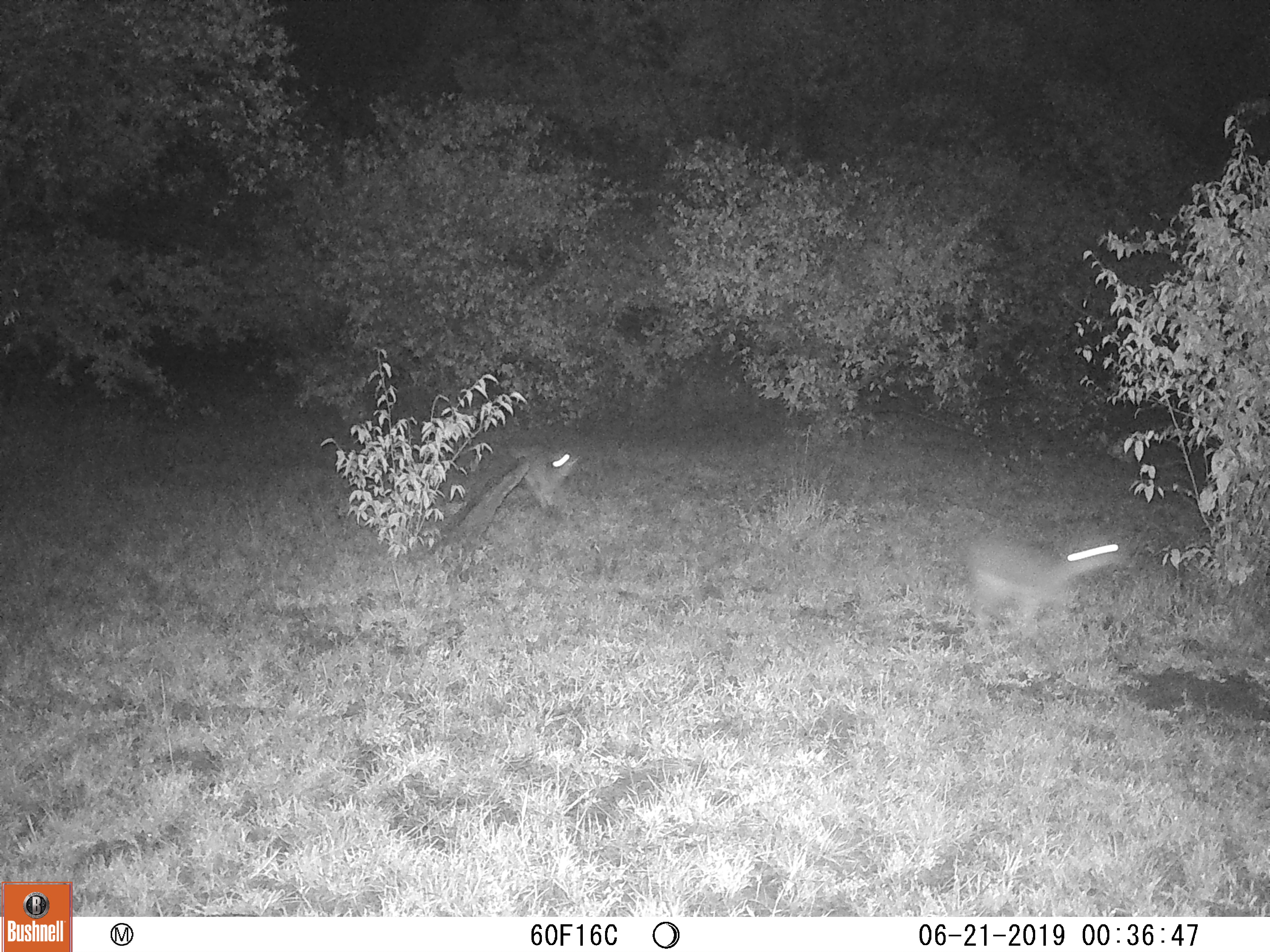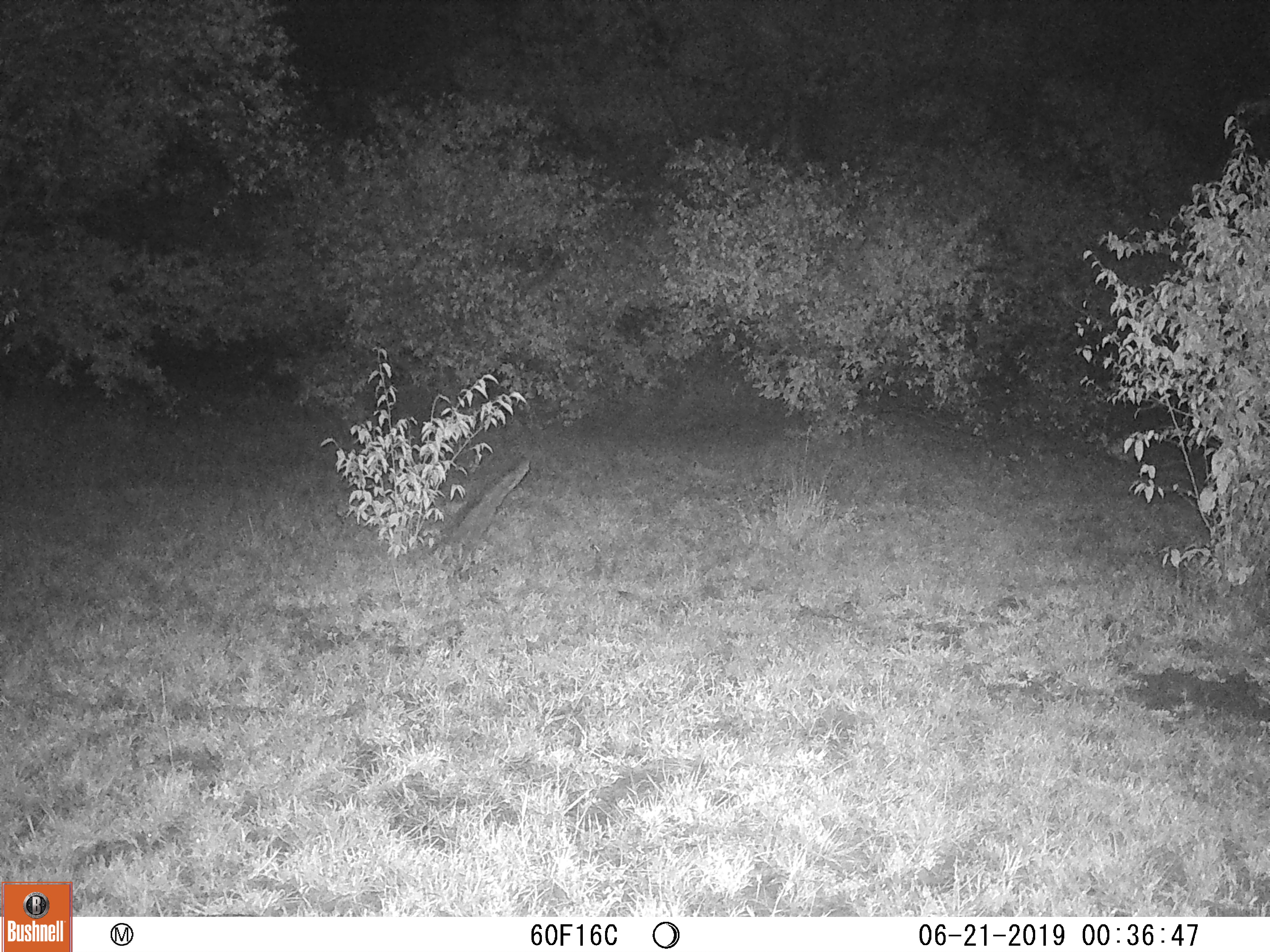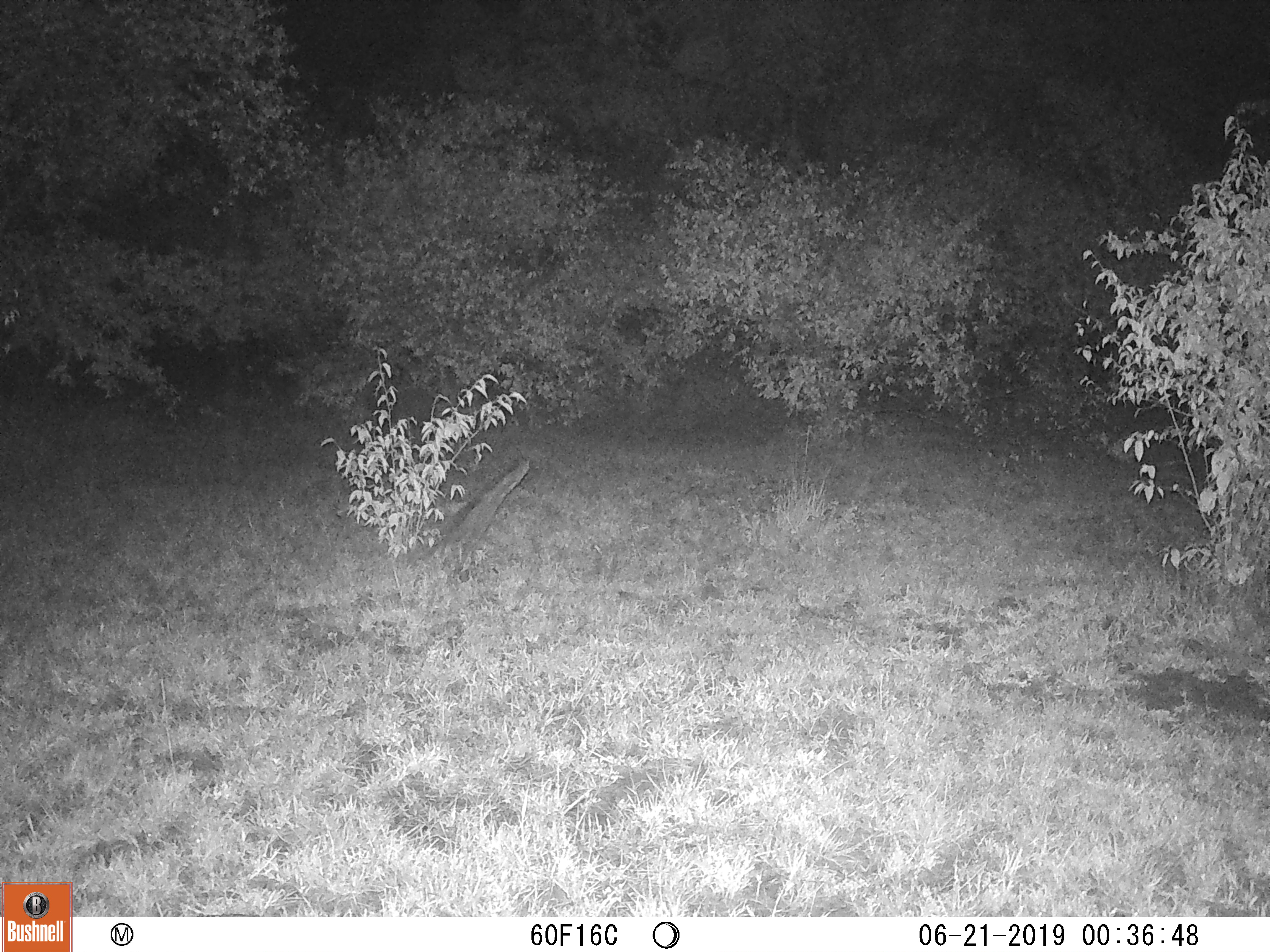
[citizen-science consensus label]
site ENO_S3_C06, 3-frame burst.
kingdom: Animalia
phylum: Chordata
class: Mammalia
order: Artiodactyla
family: Bovidae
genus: Madoqua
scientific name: Madoqua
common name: dik-dik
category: dikdik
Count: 2.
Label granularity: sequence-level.